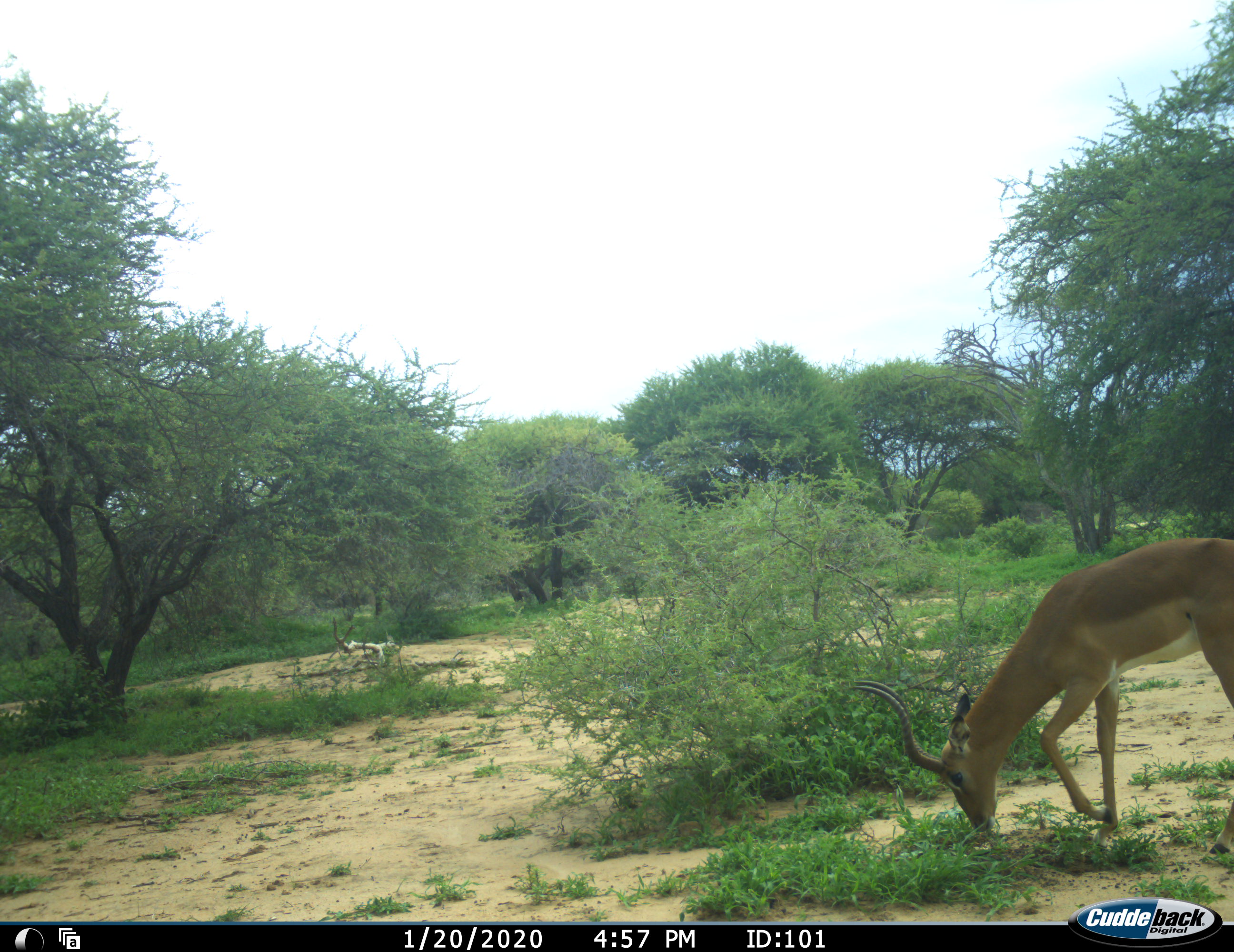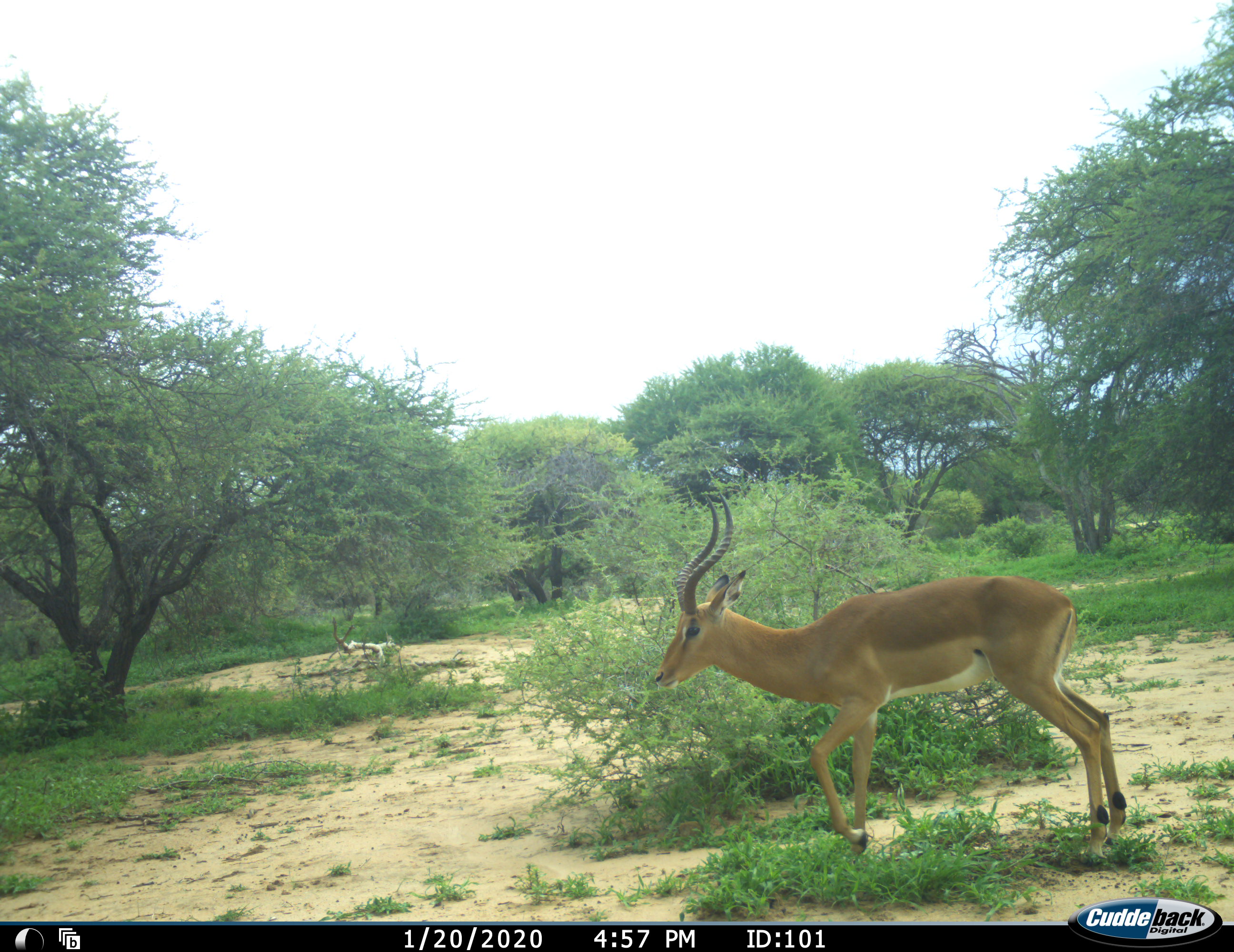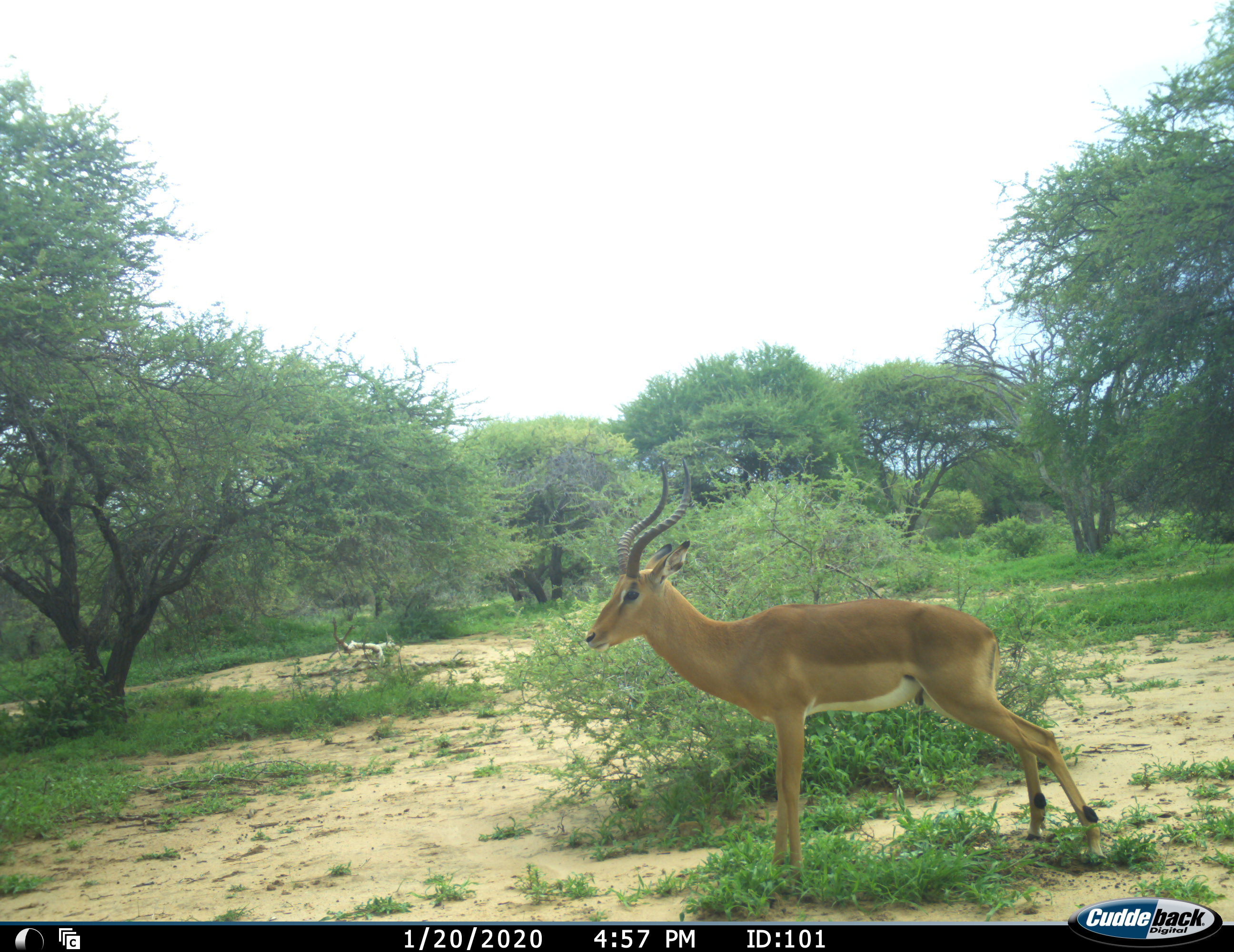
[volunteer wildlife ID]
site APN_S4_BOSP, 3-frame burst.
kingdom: Animalia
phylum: Chordata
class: Mammalia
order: Artiodactyla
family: Bovidae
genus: Aepyceros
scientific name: Aepyceros melampus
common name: impala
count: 1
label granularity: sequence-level